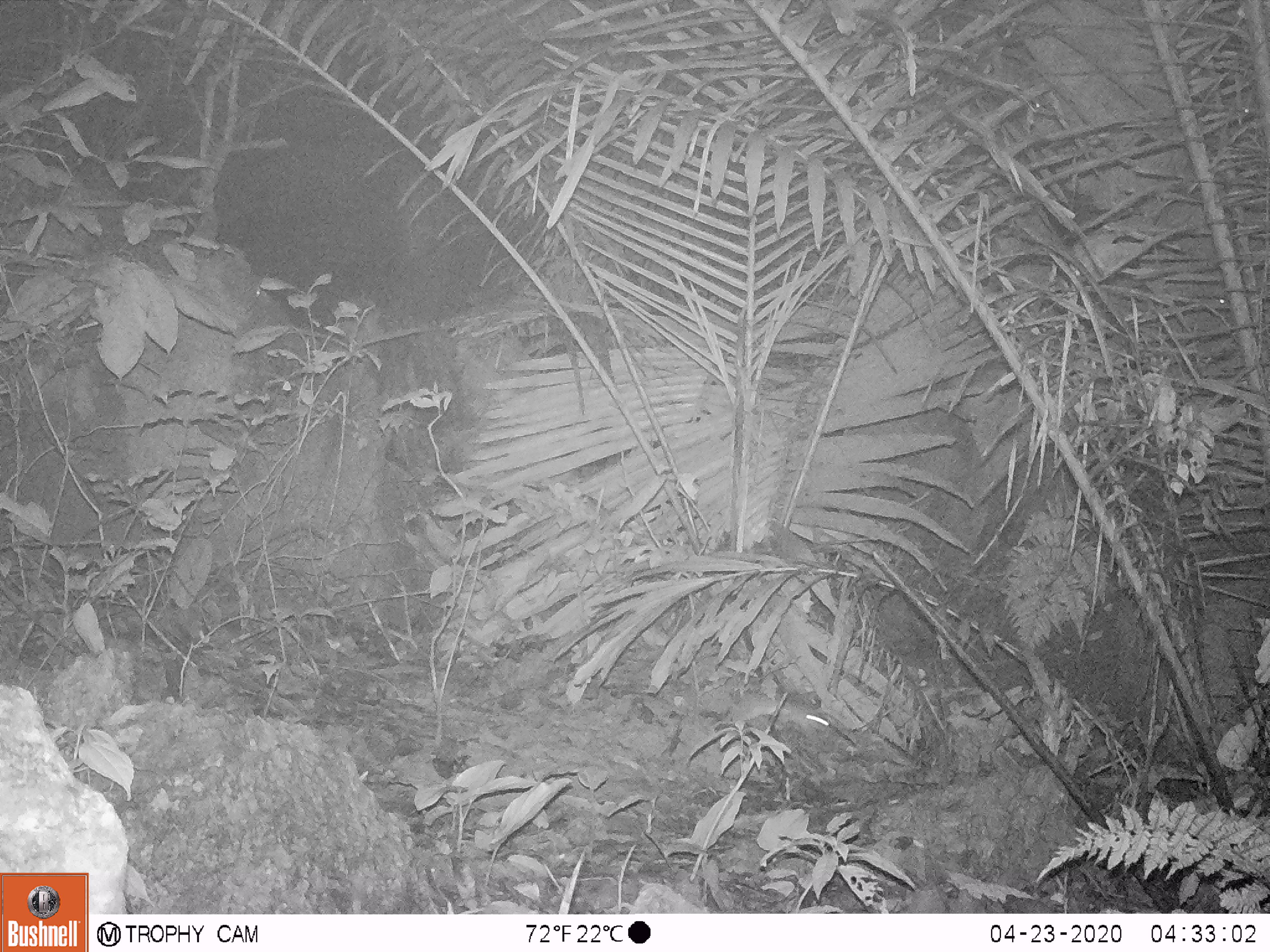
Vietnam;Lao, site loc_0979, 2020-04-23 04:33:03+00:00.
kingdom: Animalia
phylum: Chordata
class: Mammalia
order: Rodentia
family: Muridae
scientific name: Muridae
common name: old-world mice and rats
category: unidentified murid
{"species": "unidentified murid (old-world mice and rats) (Muridae)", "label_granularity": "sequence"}